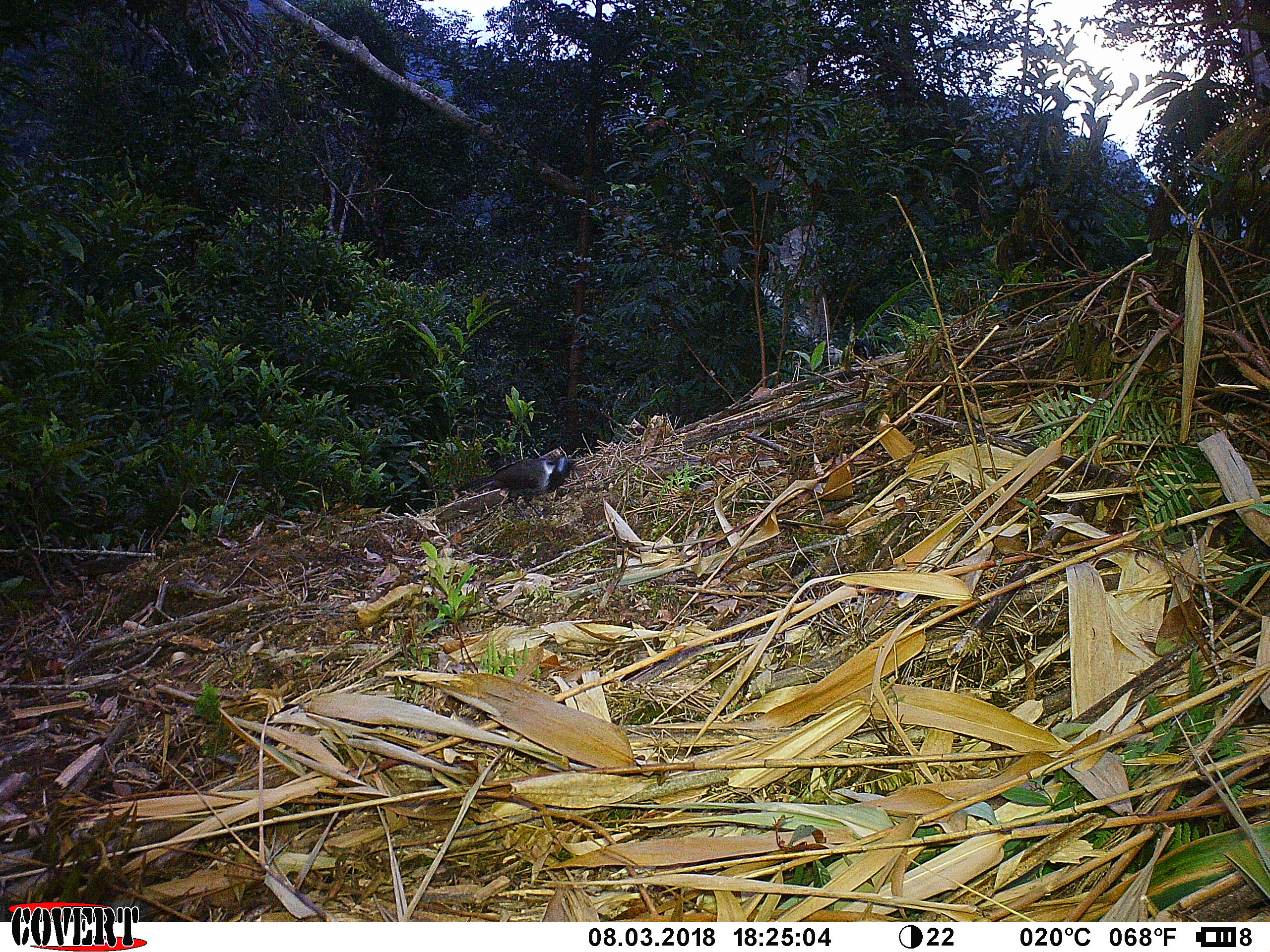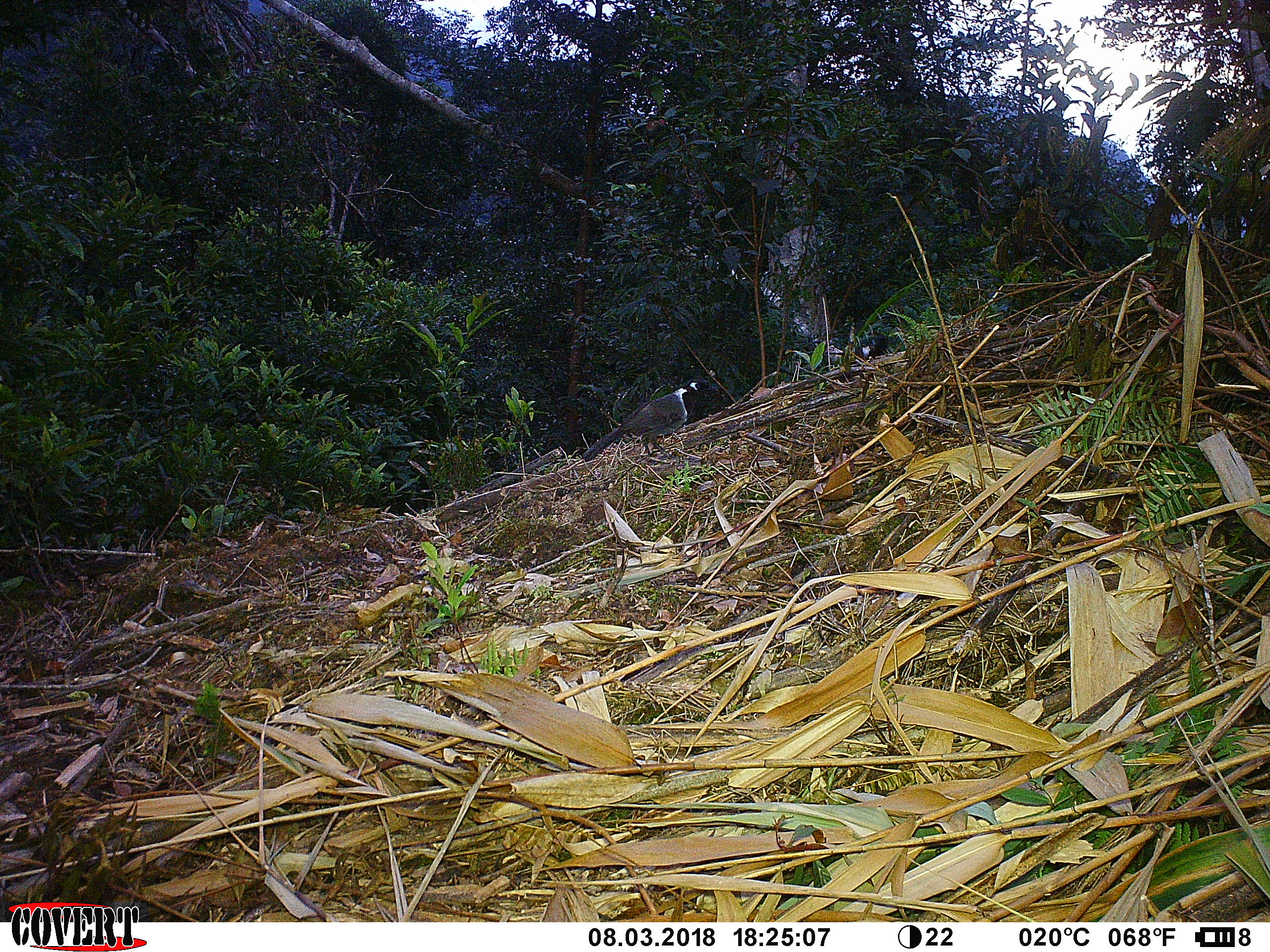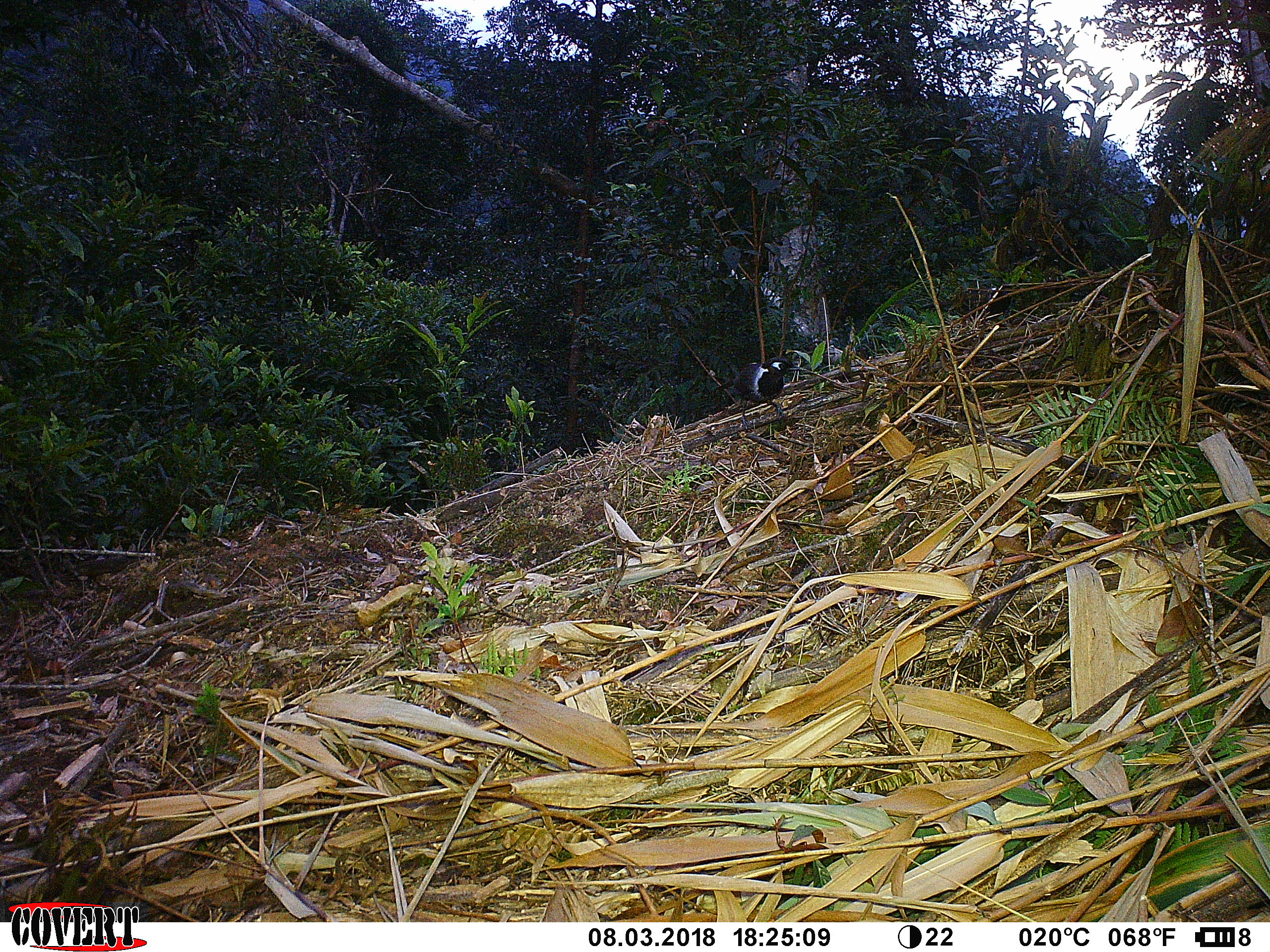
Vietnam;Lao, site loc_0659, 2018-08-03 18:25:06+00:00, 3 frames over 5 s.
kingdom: Animalia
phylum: Chordata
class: Aves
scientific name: Aves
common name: bird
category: unidentified bird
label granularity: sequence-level